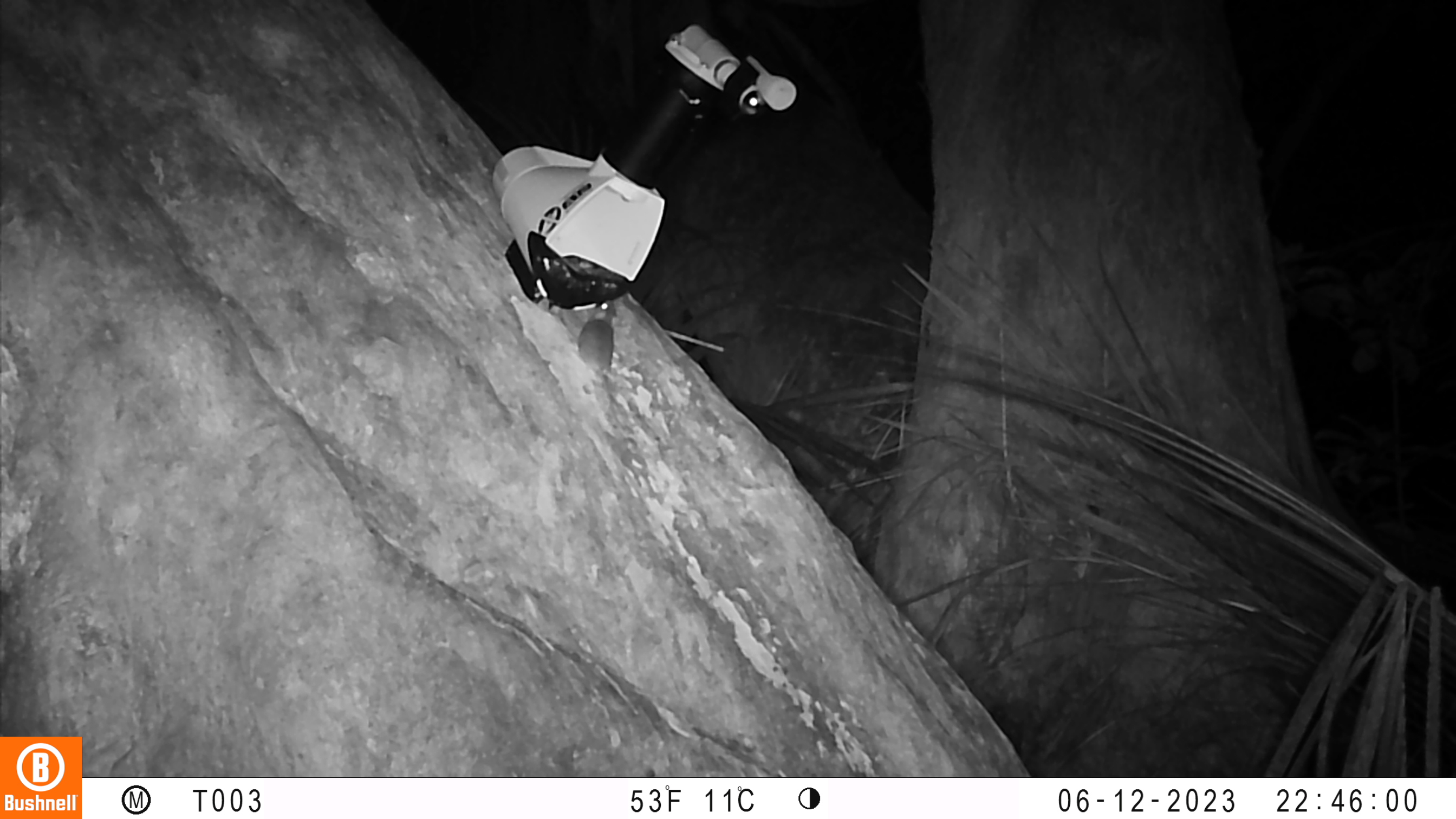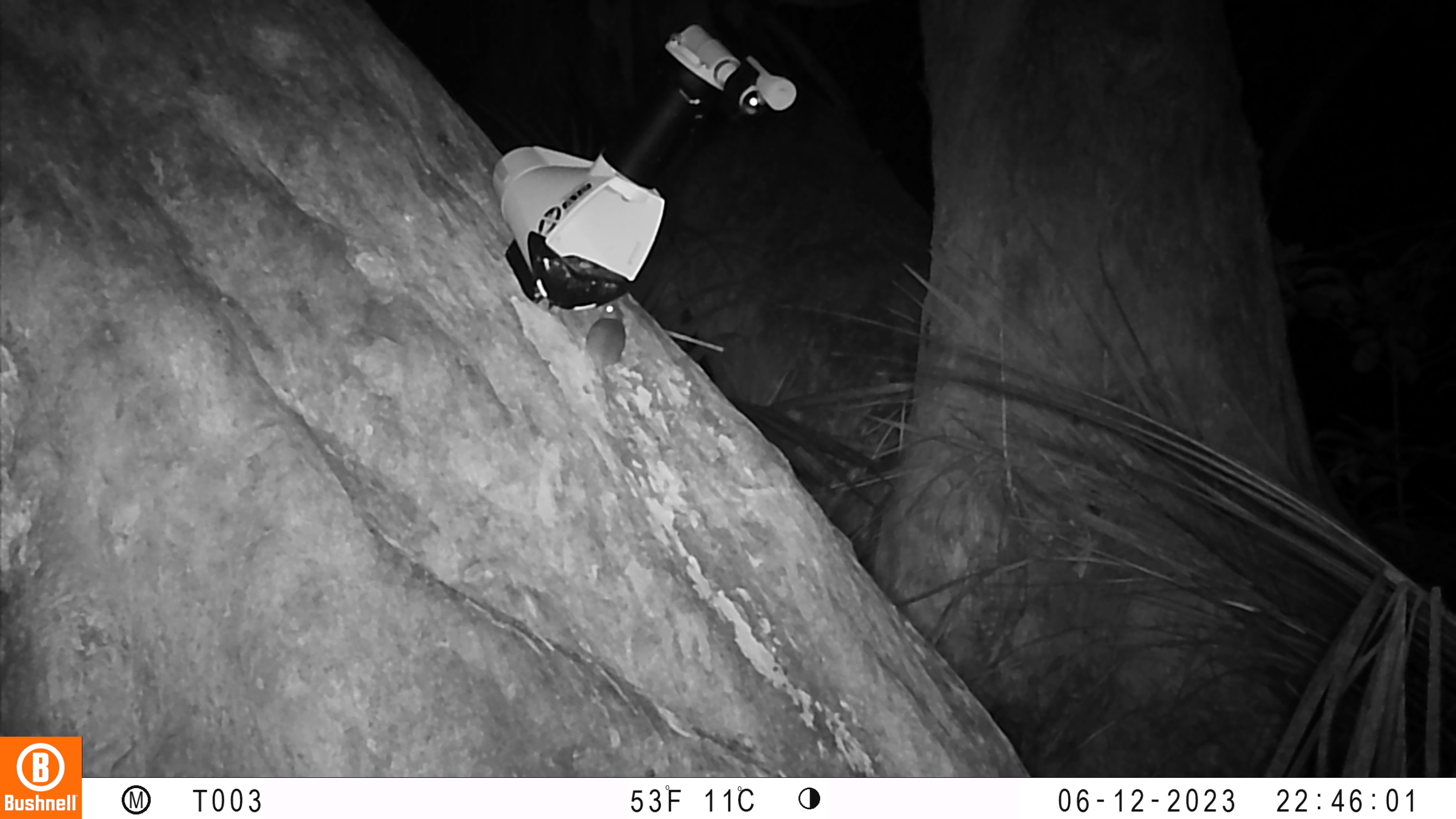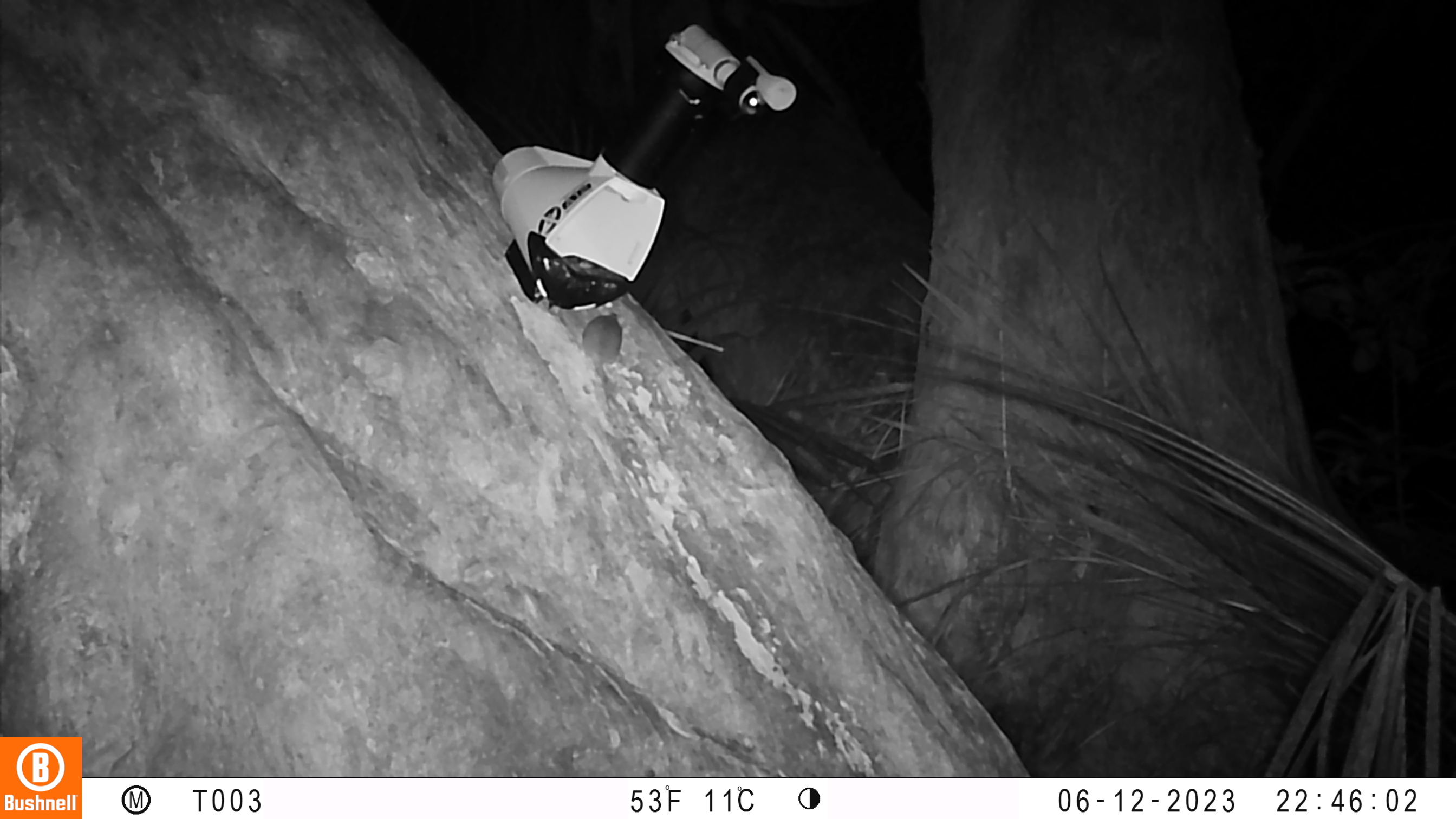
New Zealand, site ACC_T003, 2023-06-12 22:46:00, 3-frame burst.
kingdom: Animalia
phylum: Chordata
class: Mammalia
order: Rodentia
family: Muridae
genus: Mus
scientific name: Mus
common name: mouse